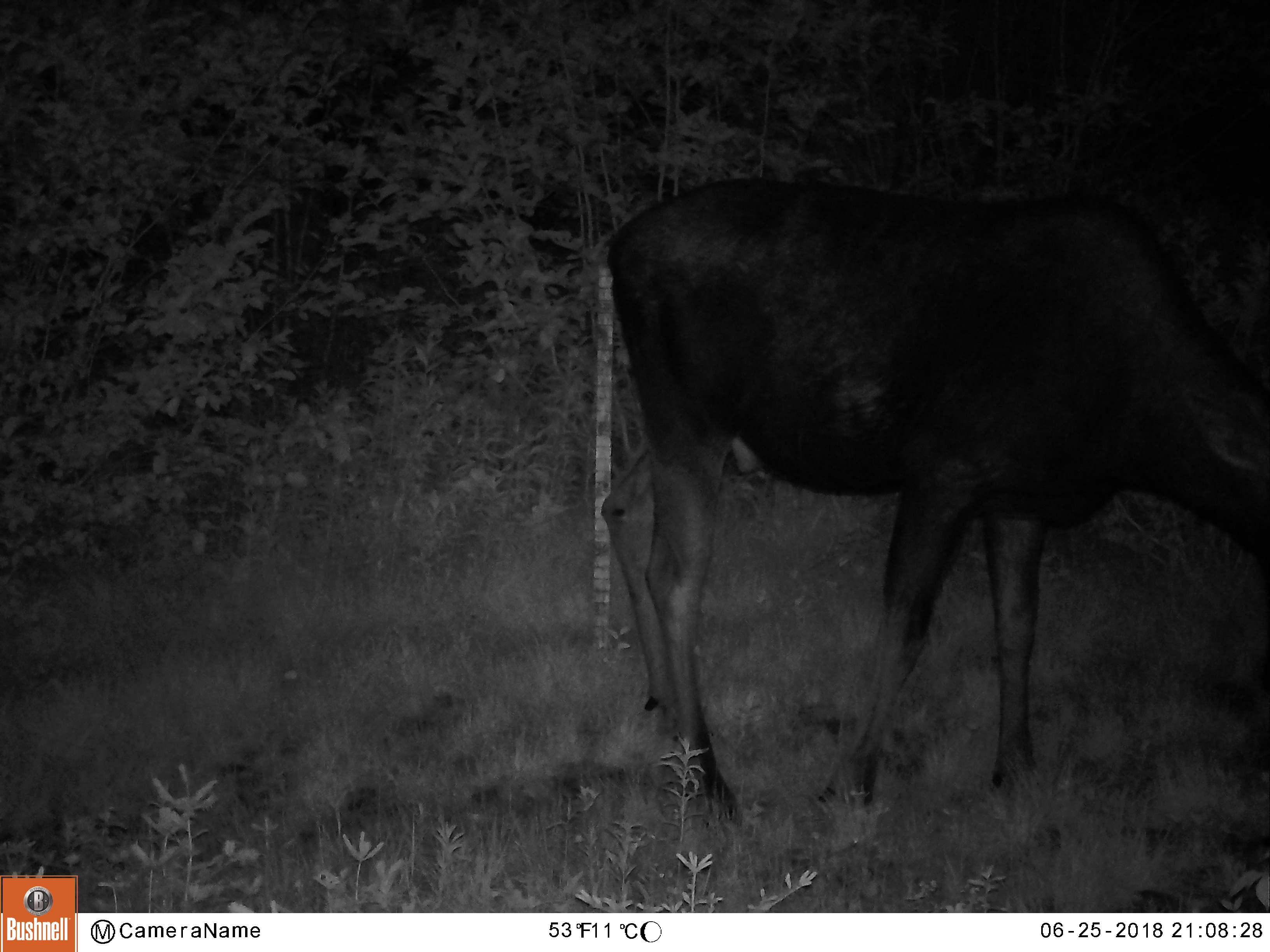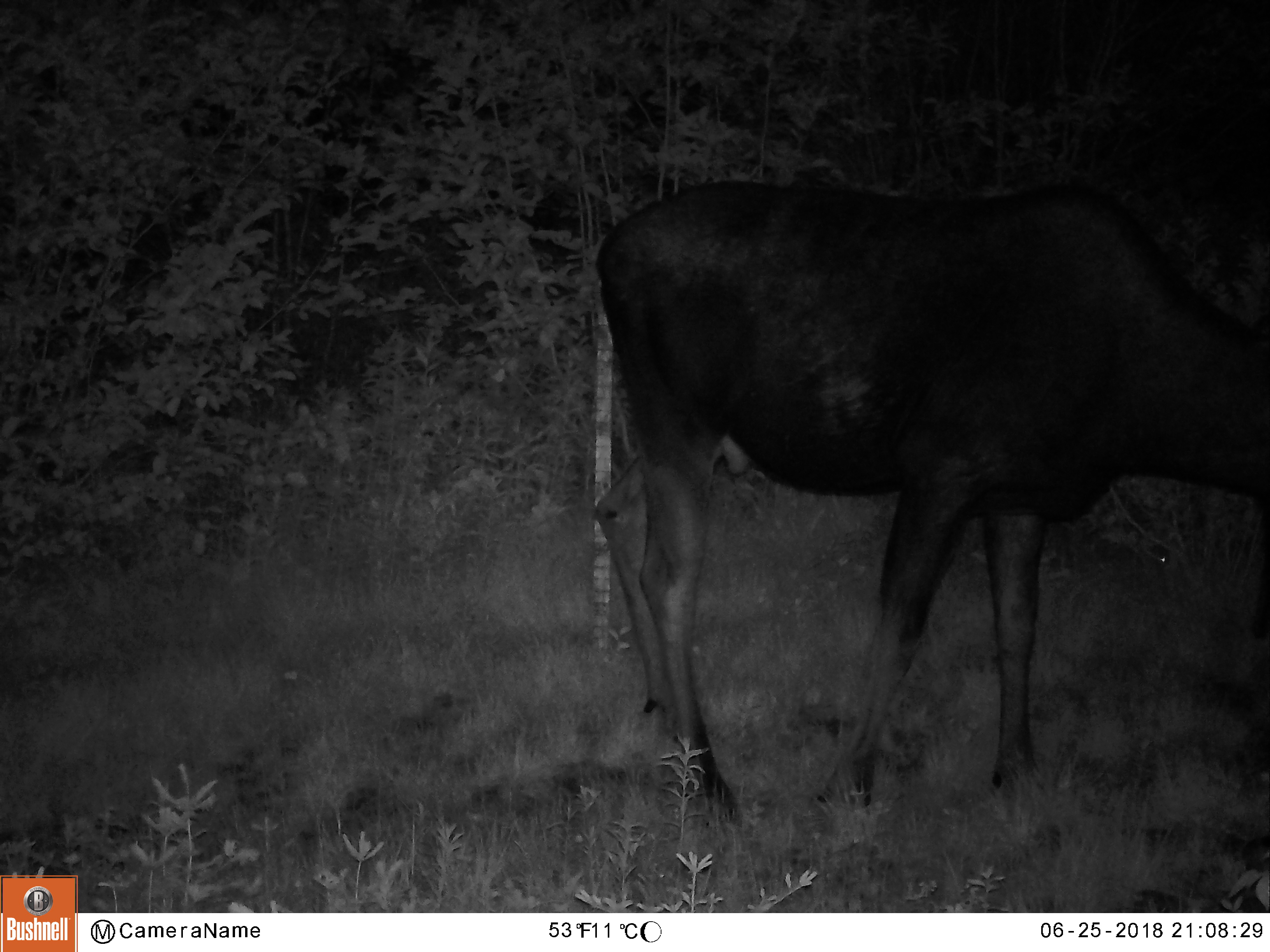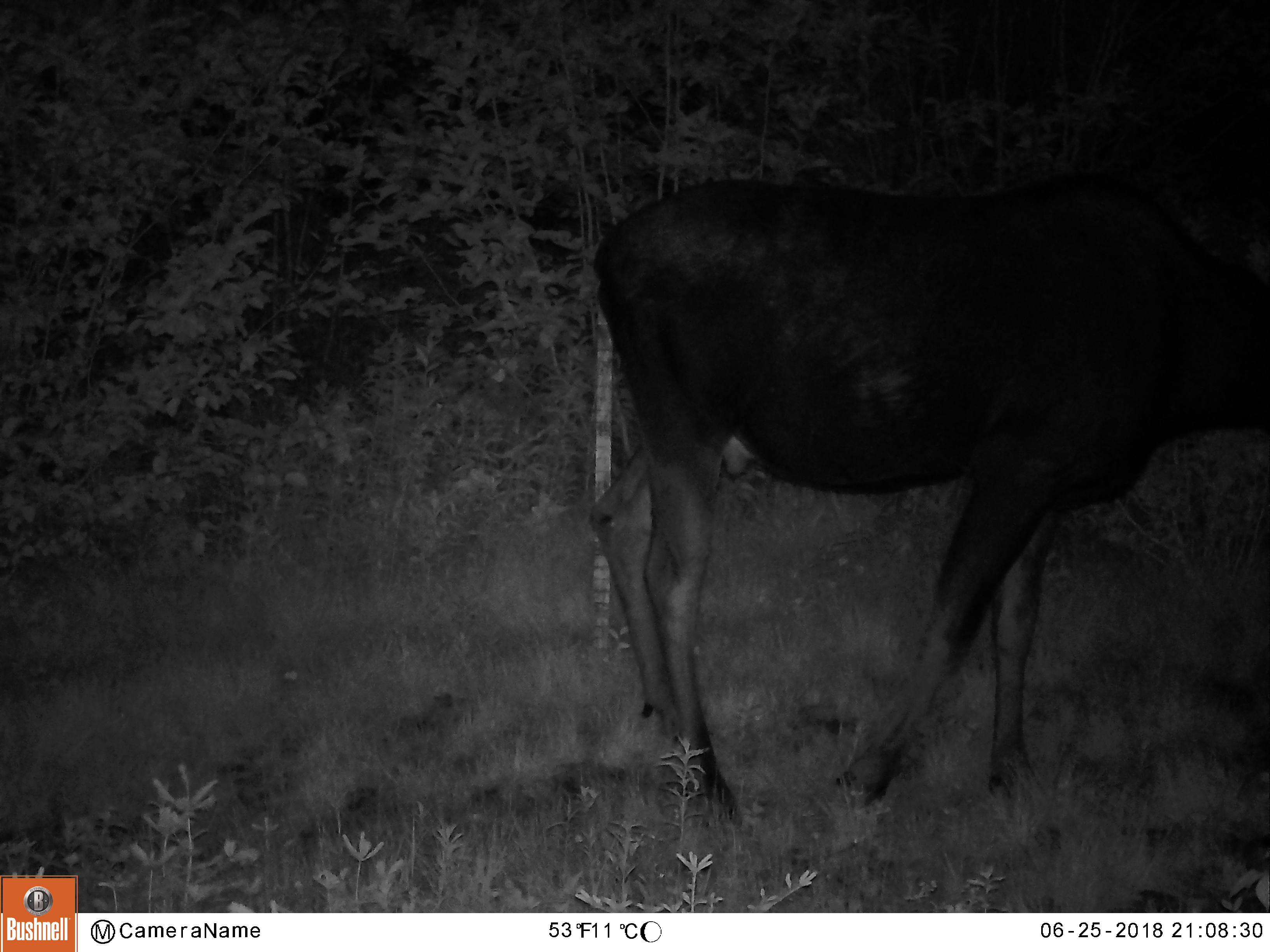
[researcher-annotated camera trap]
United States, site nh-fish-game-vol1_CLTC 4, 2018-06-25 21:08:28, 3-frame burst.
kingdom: Animalia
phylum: Chordata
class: Mammalia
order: Artiodactyla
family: Cervidae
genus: Alces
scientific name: Alces alces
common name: moose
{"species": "moose (Alces alces)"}